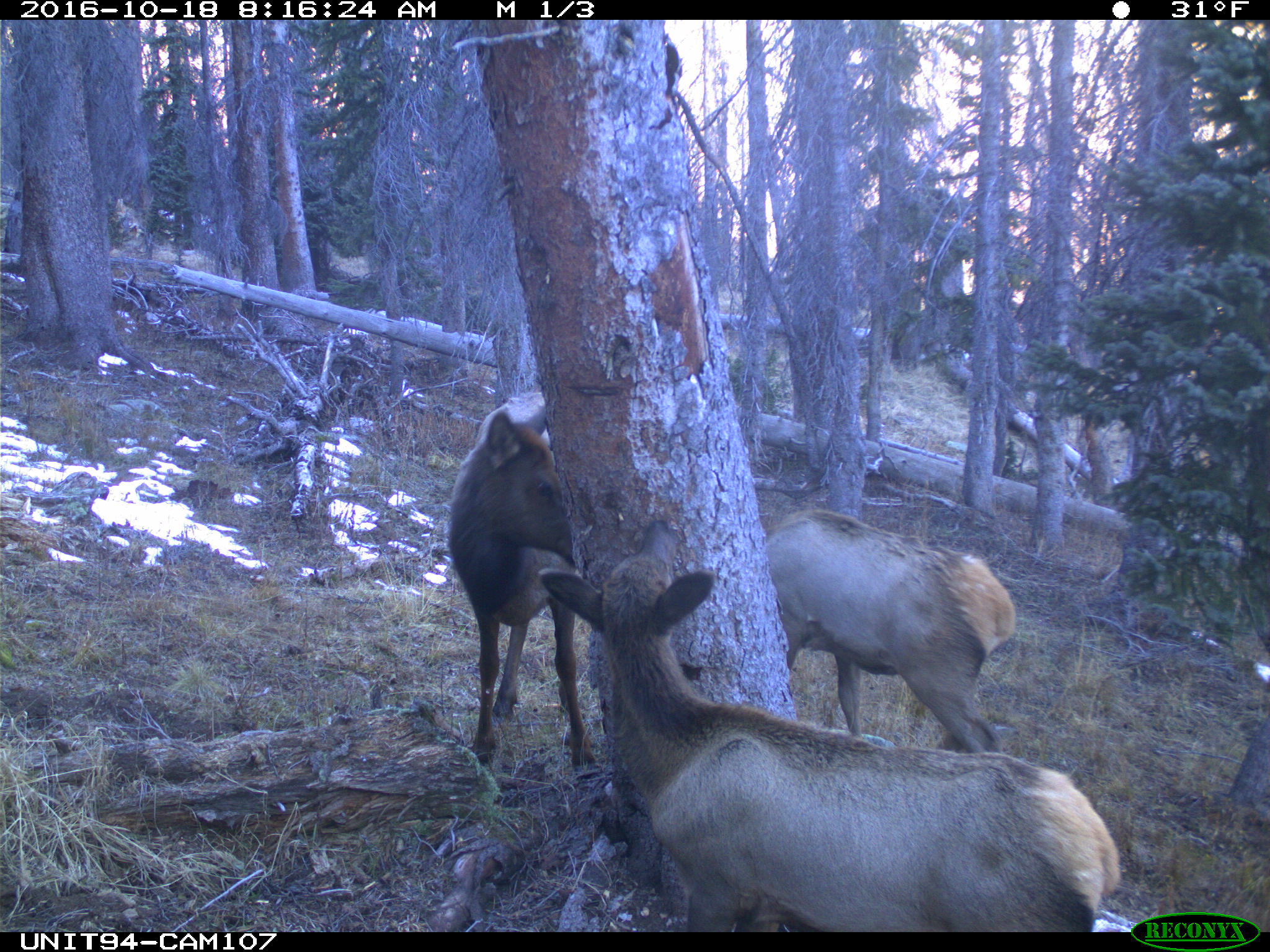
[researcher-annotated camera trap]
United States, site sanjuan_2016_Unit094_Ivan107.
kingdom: Animalia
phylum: Chordata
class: Mammalia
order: Artiodactyla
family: Cervidae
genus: Cervus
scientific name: Cervus elaphus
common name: red deer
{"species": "Cervus elaphus (red deer)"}